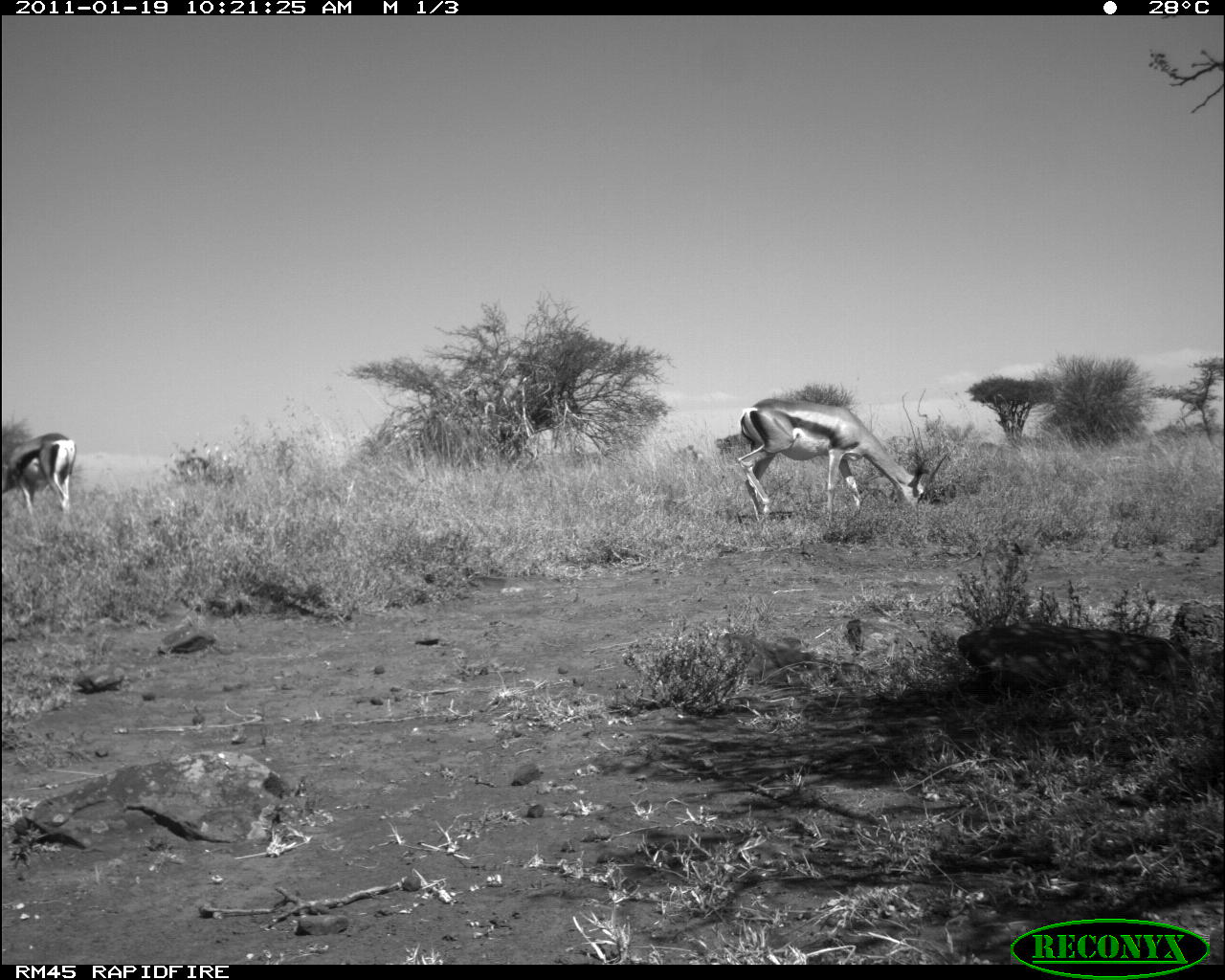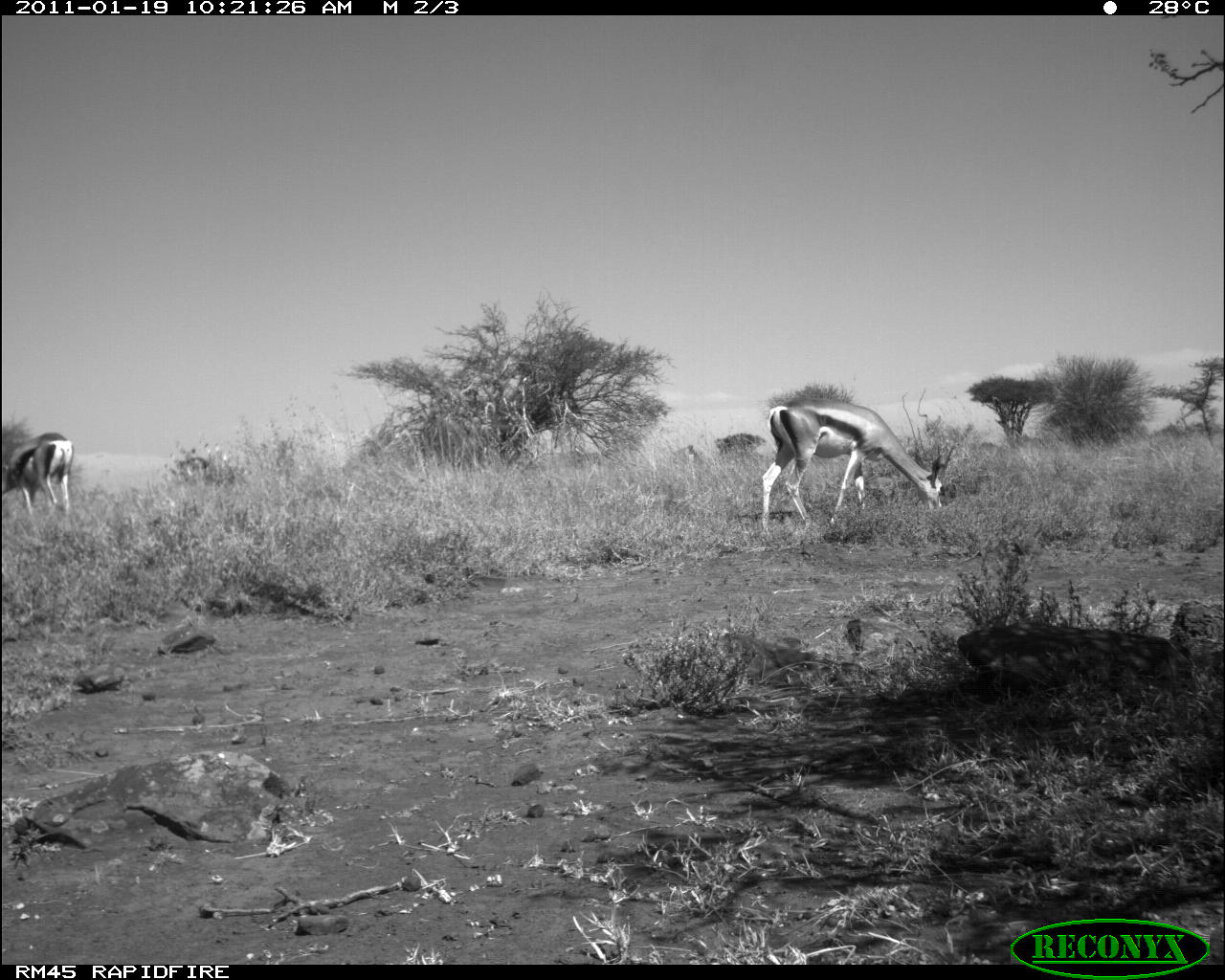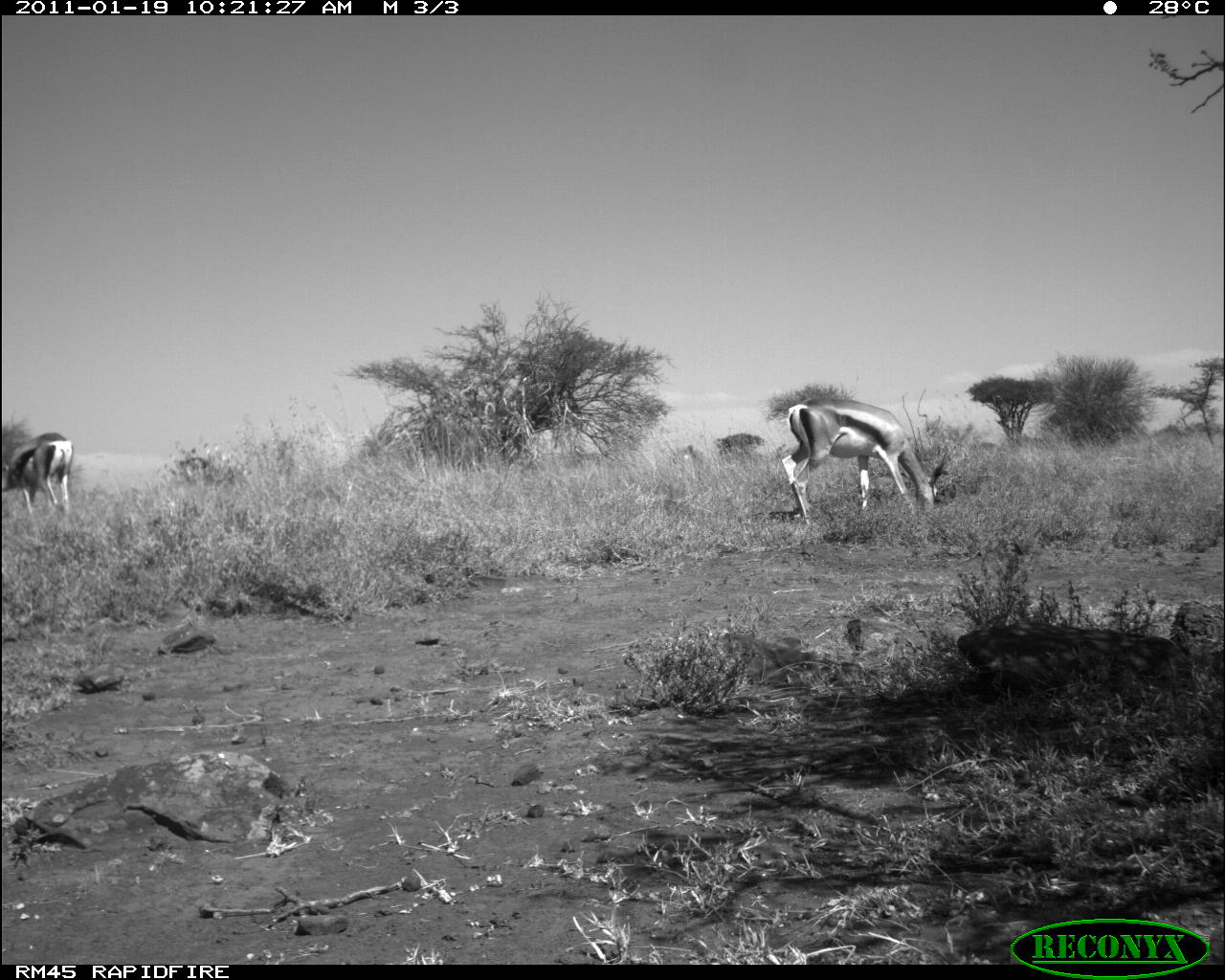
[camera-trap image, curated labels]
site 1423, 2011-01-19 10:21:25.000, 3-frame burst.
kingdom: Animalia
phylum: Chordata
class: Mammalia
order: Artiodactyla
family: Bovidae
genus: Madoqua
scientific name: Madoqua guentheri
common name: günther's dik-dik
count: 2